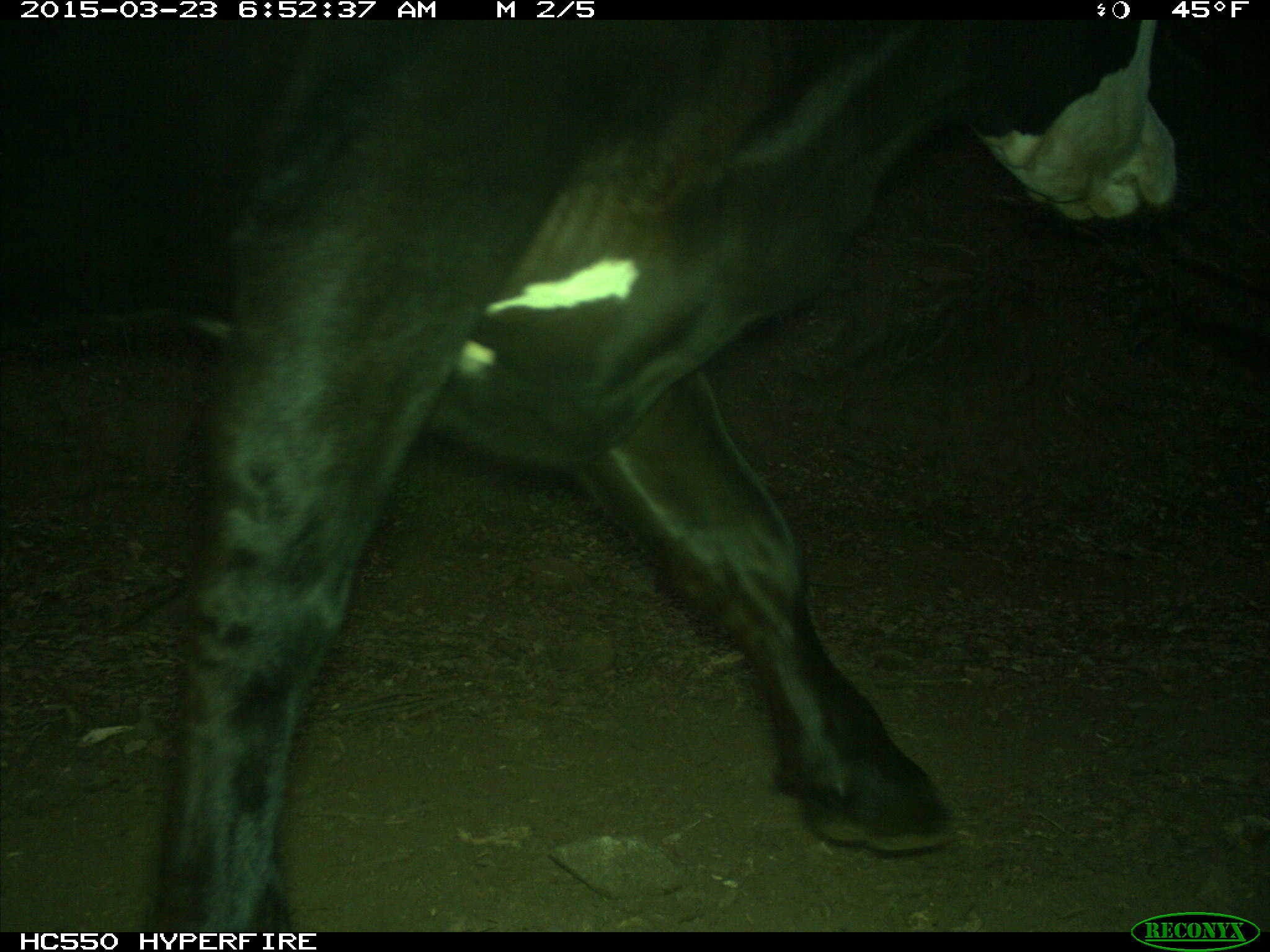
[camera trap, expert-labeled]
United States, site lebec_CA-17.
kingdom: Animalia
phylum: Chordata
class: Mammalia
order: Artiodactyla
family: Bovidae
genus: Bos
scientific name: Bos taurus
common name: domestic cow